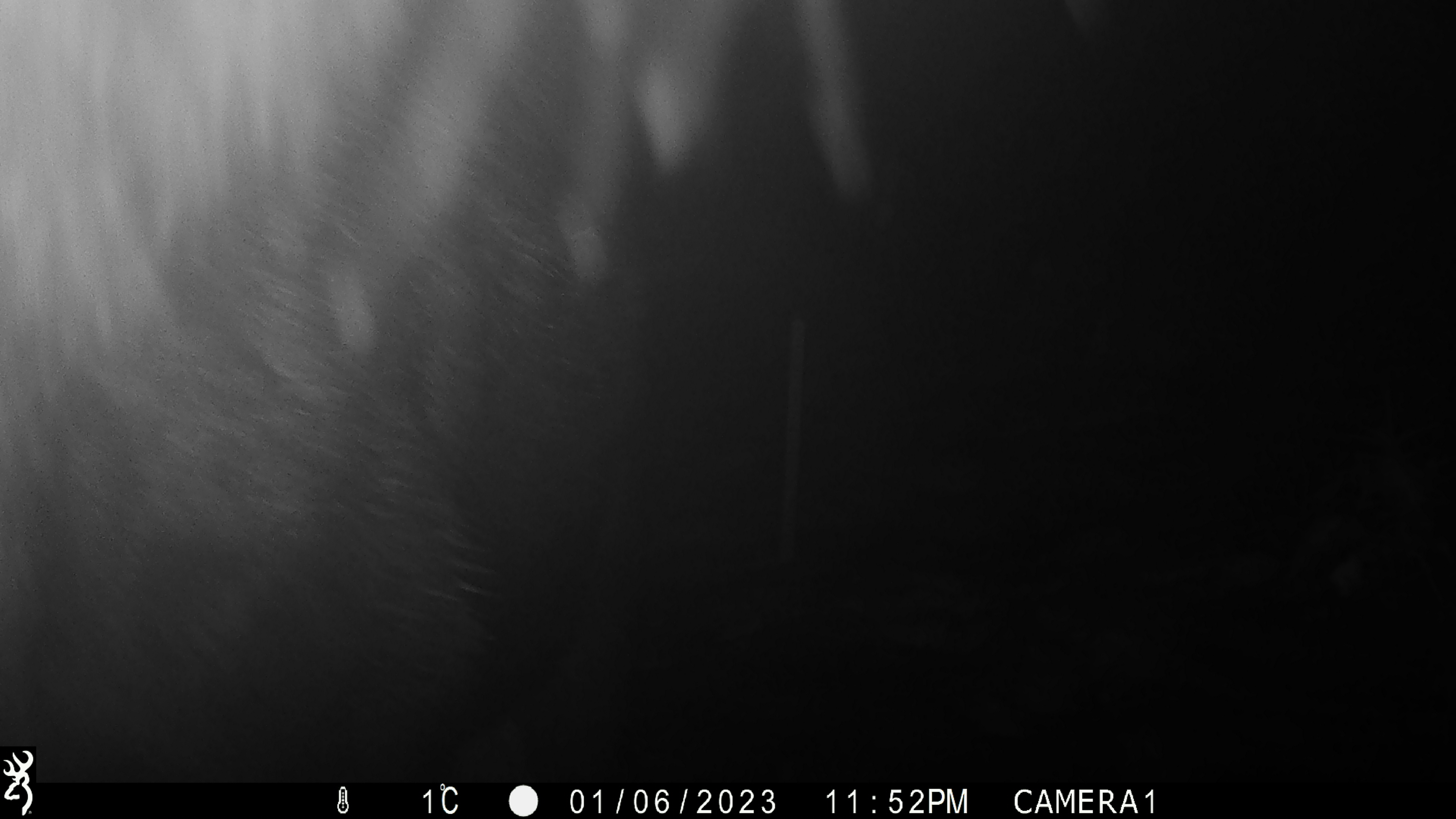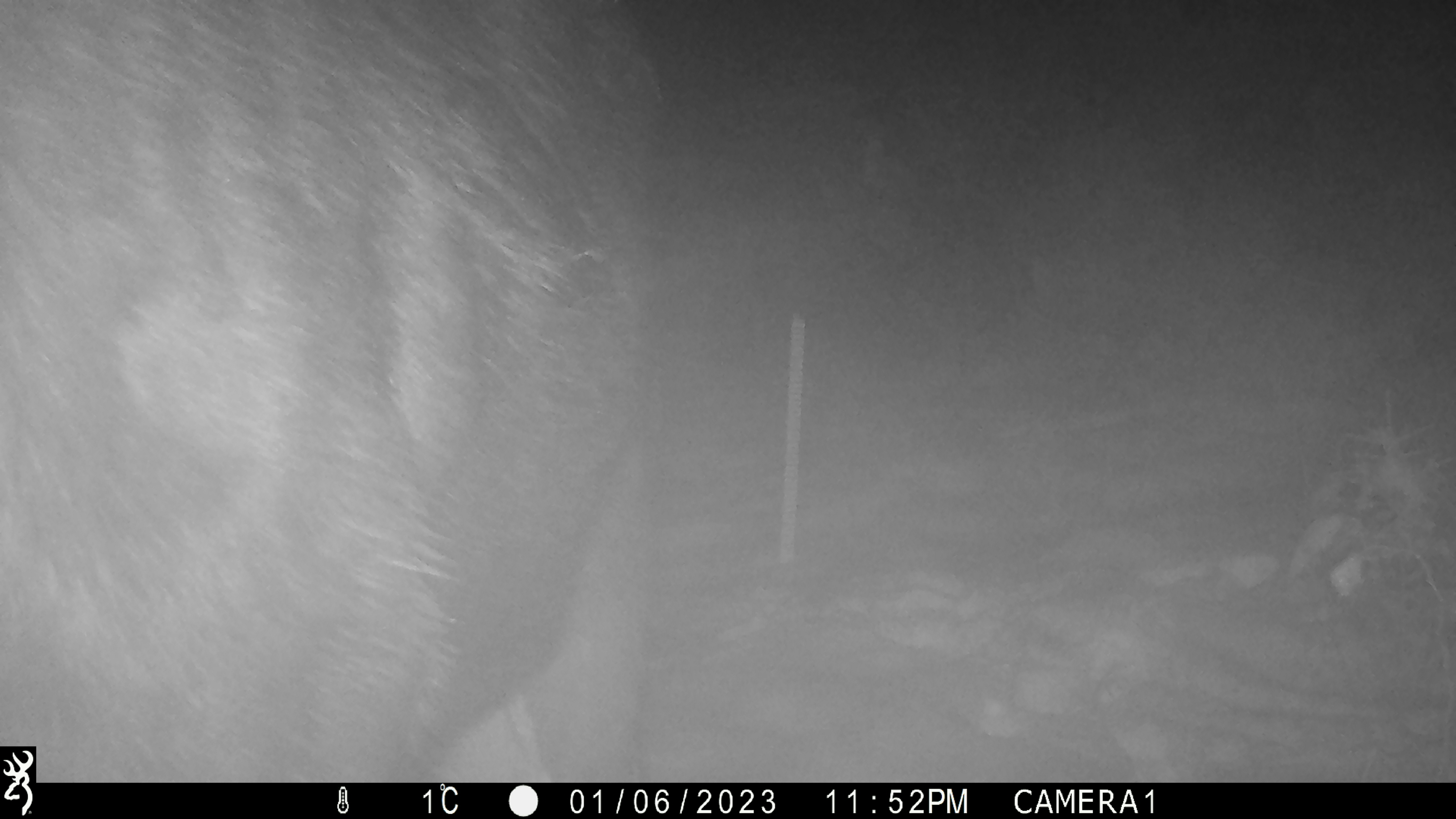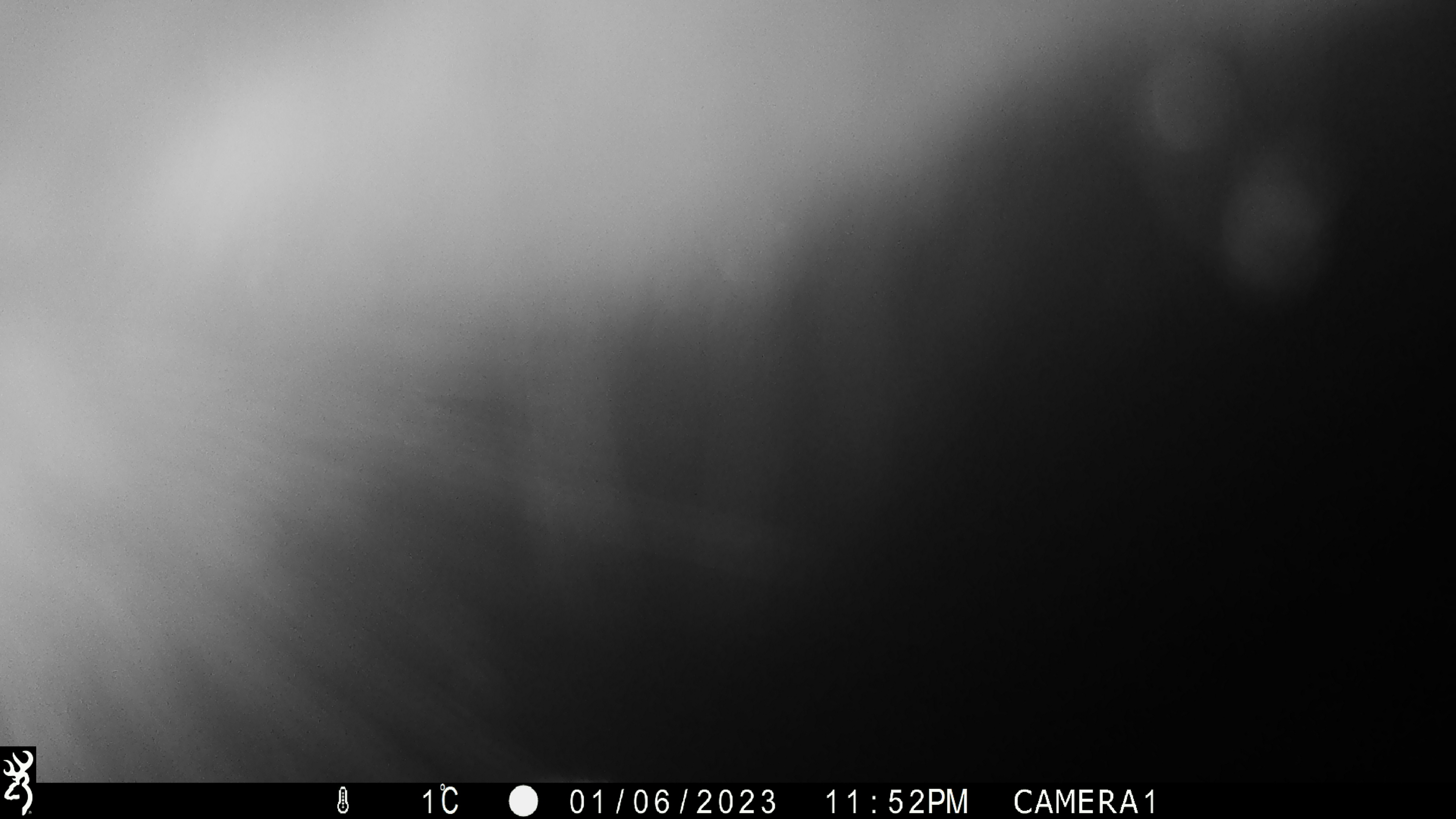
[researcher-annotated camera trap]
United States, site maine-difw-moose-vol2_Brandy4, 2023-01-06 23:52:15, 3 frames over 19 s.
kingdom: Animalia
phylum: Chordata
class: Mammalia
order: Artiodactyla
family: Cervidae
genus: Alces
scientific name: Alces alces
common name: moose